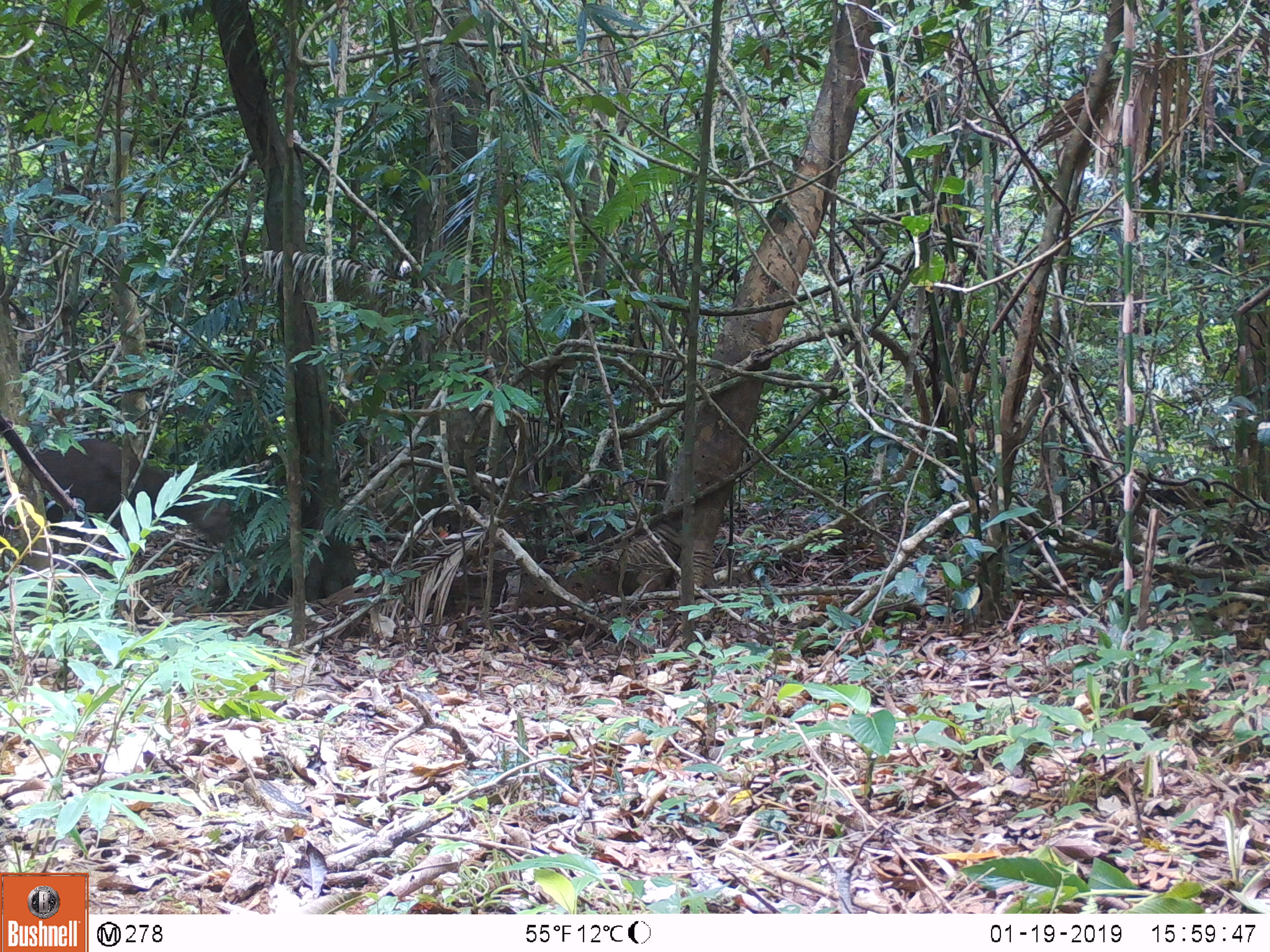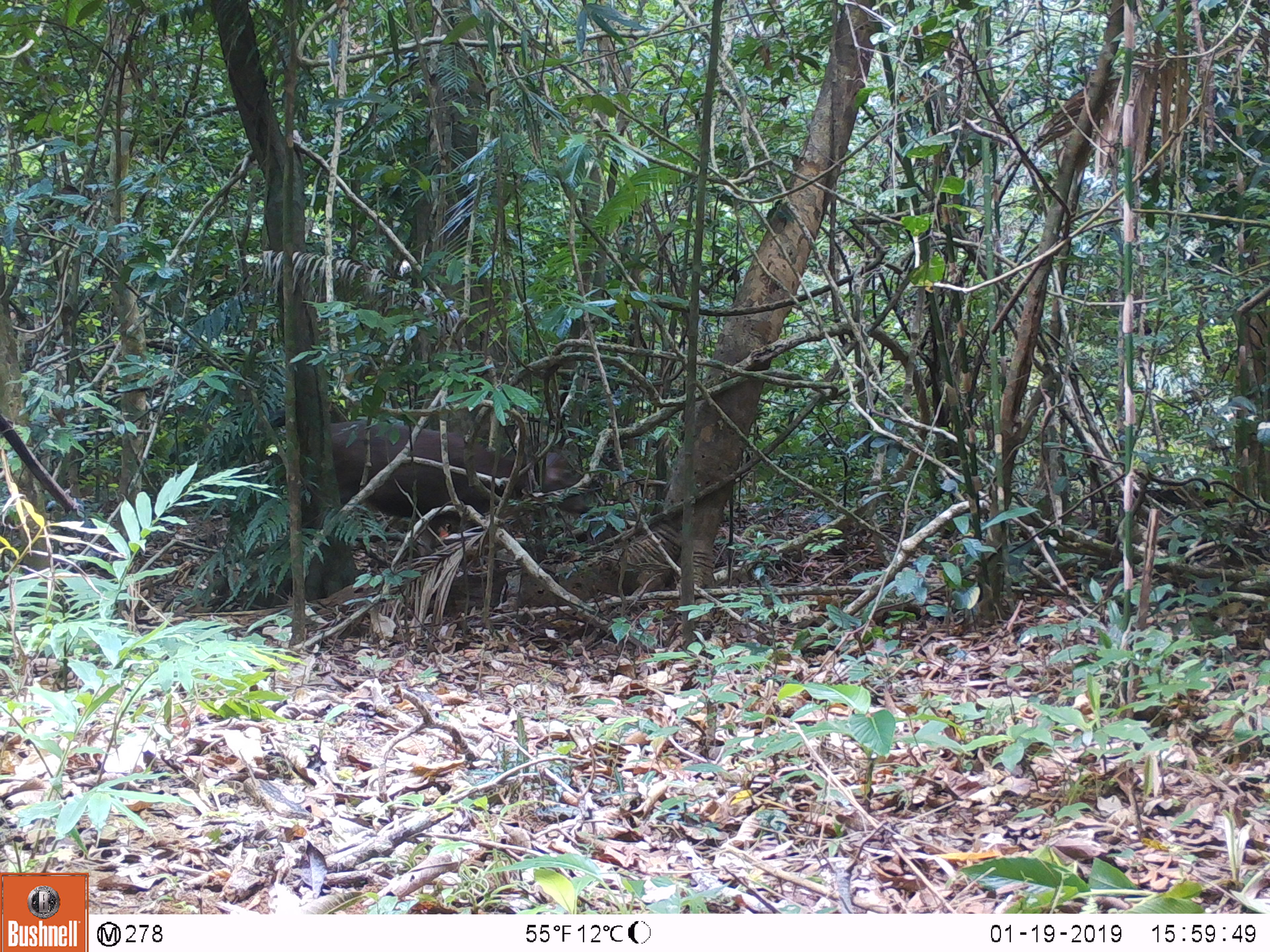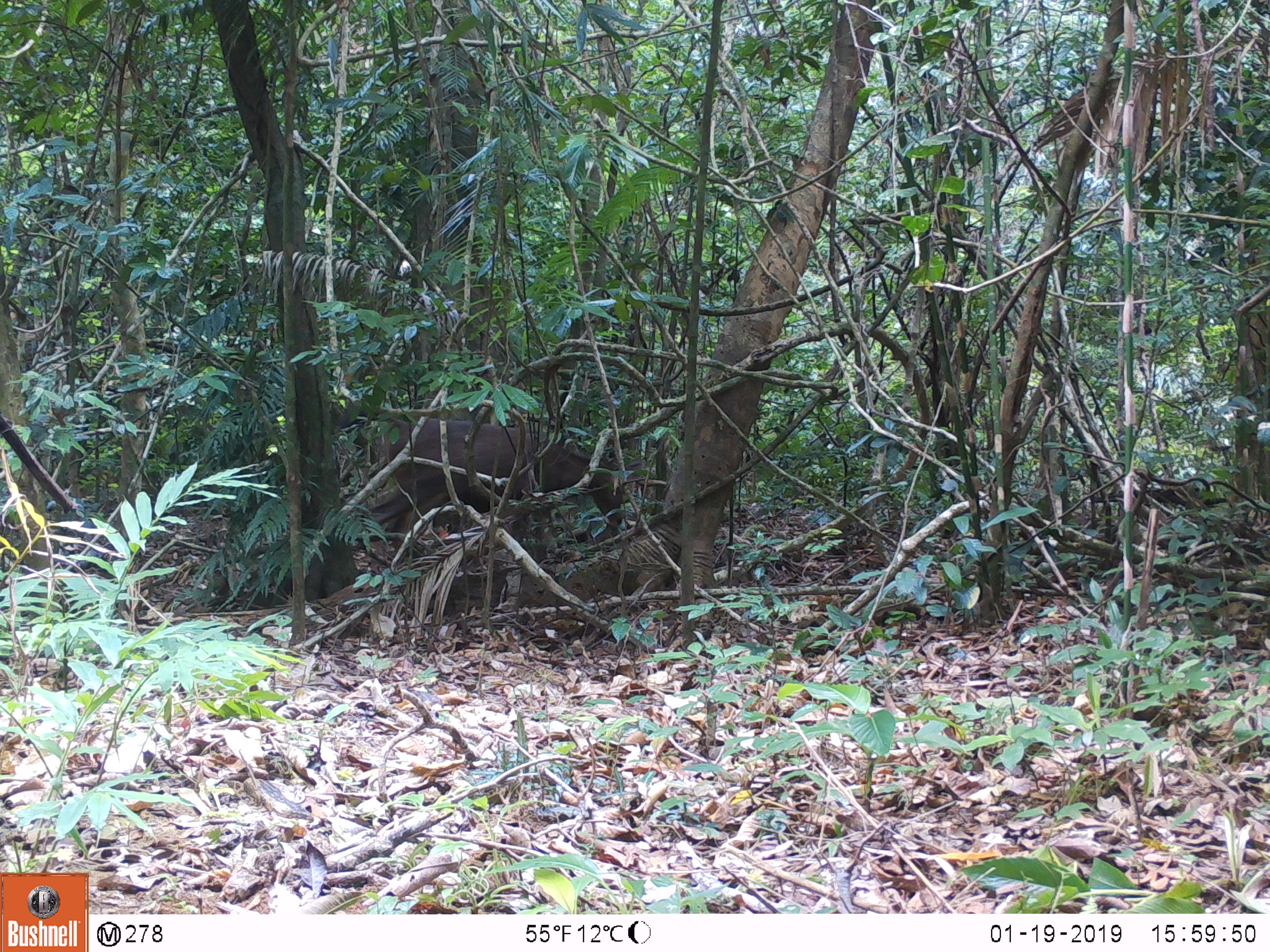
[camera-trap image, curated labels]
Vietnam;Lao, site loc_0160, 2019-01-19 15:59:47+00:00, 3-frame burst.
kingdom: Animalia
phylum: Chordata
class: Mammalia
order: Artiodactyla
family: Cervidae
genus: Rusa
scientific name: Rusa unicolor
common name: sambar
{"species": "sambar (Rusa unicolor)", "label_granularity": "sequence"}